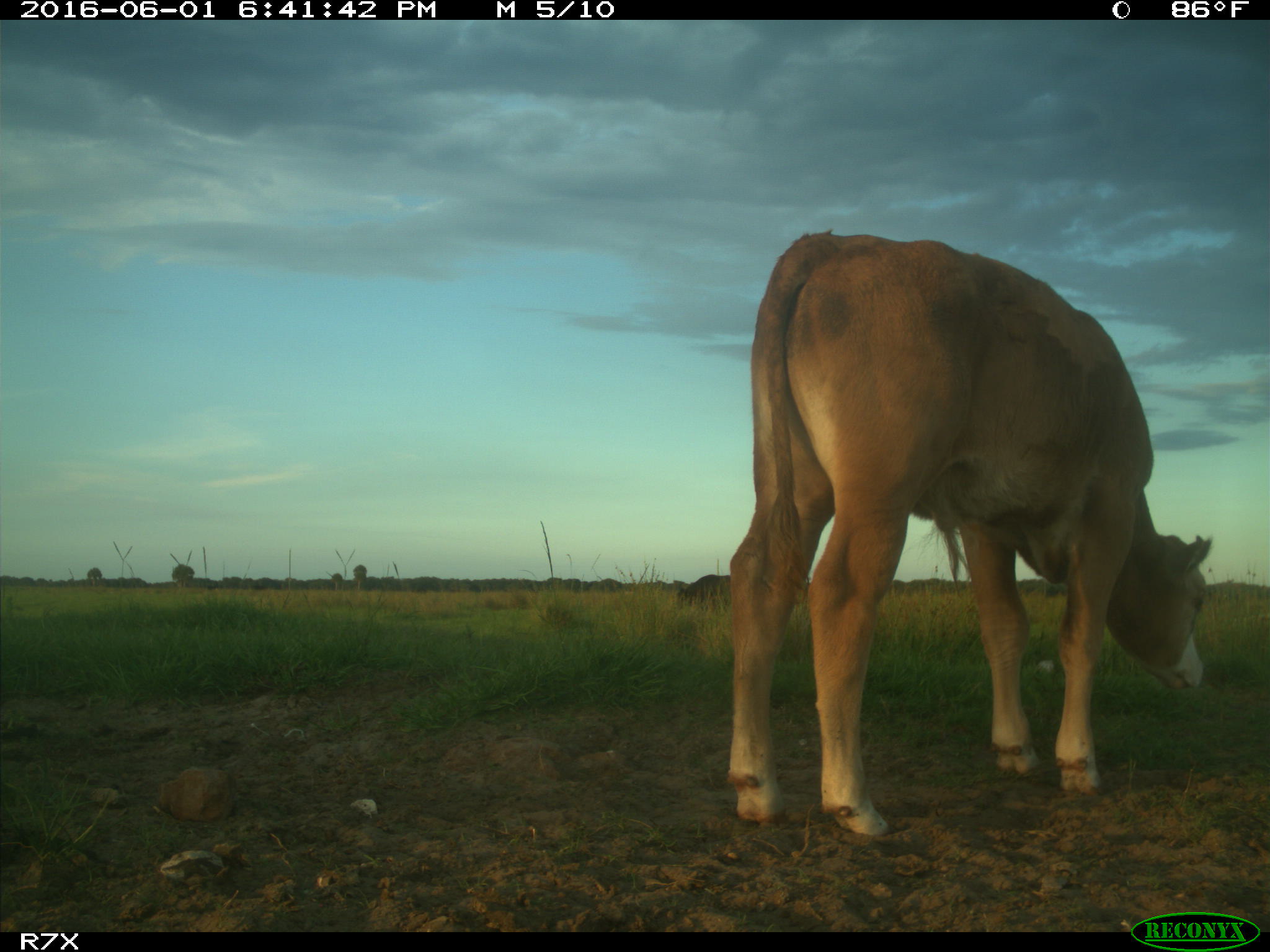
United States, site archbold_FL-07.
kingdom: Animalia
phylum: Chordata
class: Mammalia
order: Artiodactyla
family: Bovidae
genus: Bos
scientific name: Bos taurus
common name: domestic cow